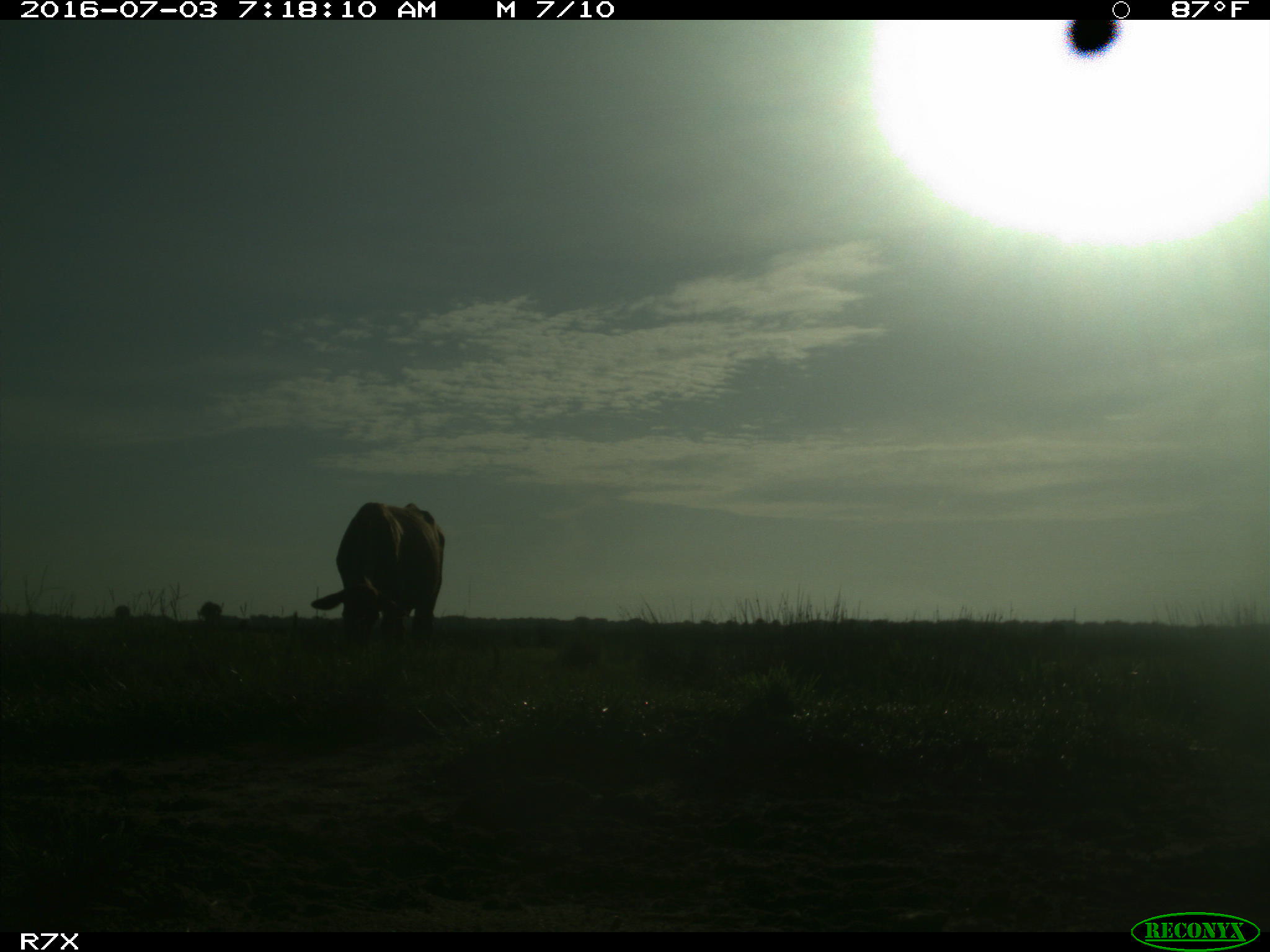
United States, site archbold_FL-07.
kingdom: Animalia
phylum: Chordata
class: Mammalia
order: Artiodactyla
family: Bovidae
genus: Bos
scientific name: Bos taurus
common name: domestic cow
Bos taurus (domestic cow).